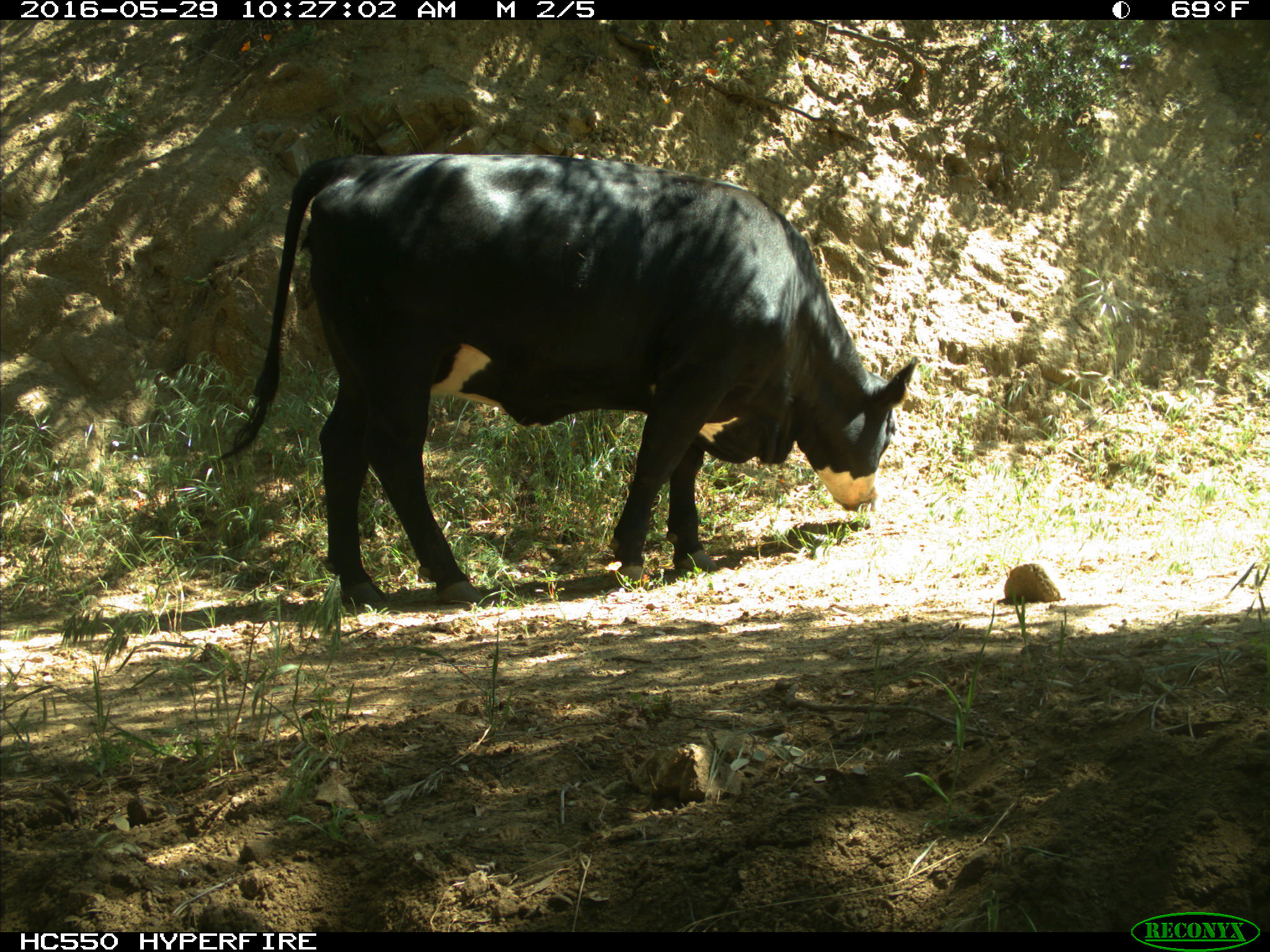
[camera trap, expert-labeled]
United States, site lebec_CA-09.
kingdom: Animalia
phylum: Chordata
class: Mammalia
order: Artiodactyla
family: Bovidae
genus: Bos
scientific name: Bos taurus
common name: domestic cow